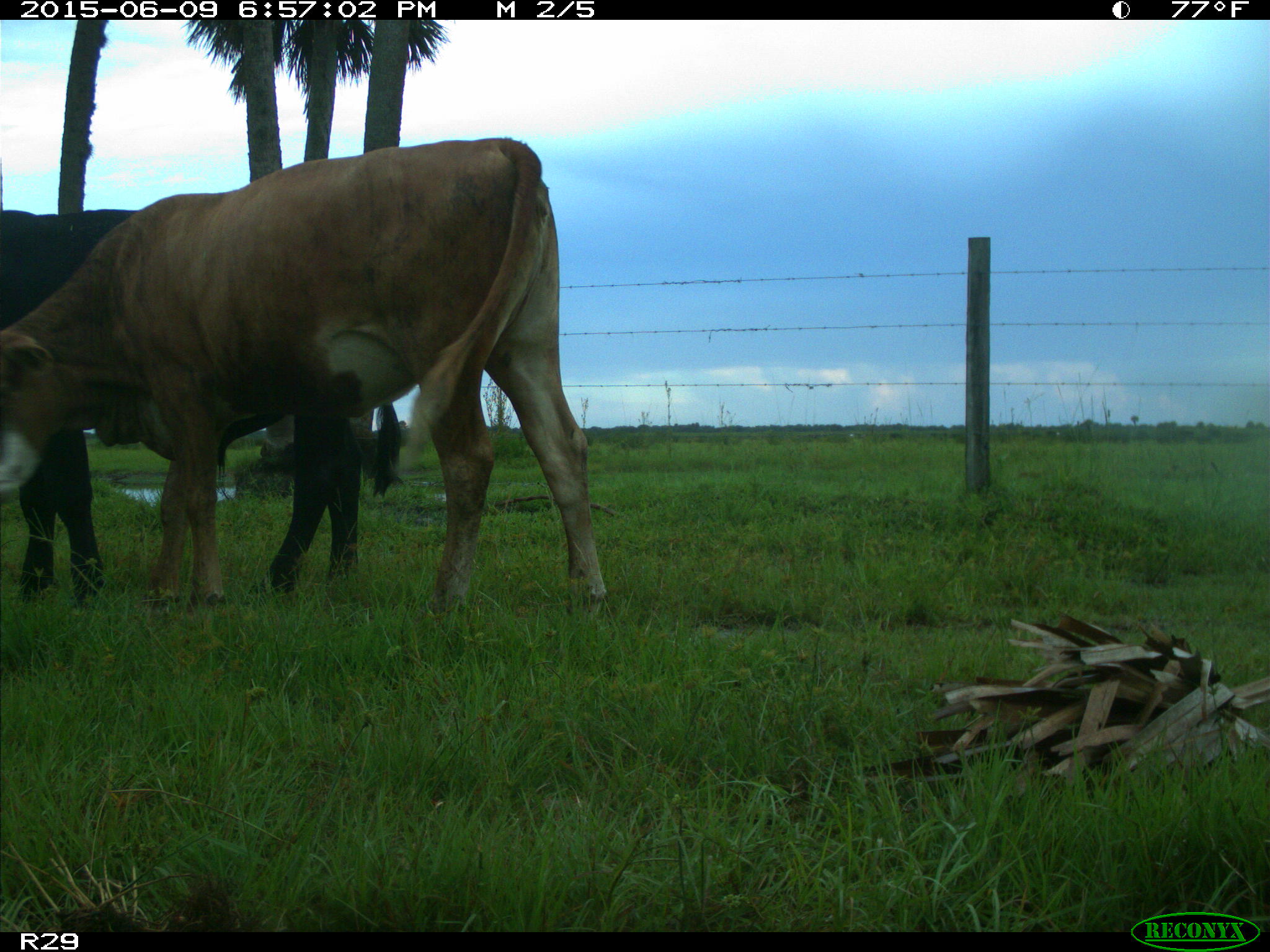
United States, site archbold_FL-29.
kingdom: Animalia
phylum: Chordata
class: Mammalia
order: Artiodactyla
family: Bovidae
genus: Bos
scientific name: Bos taurus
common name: domestic cow